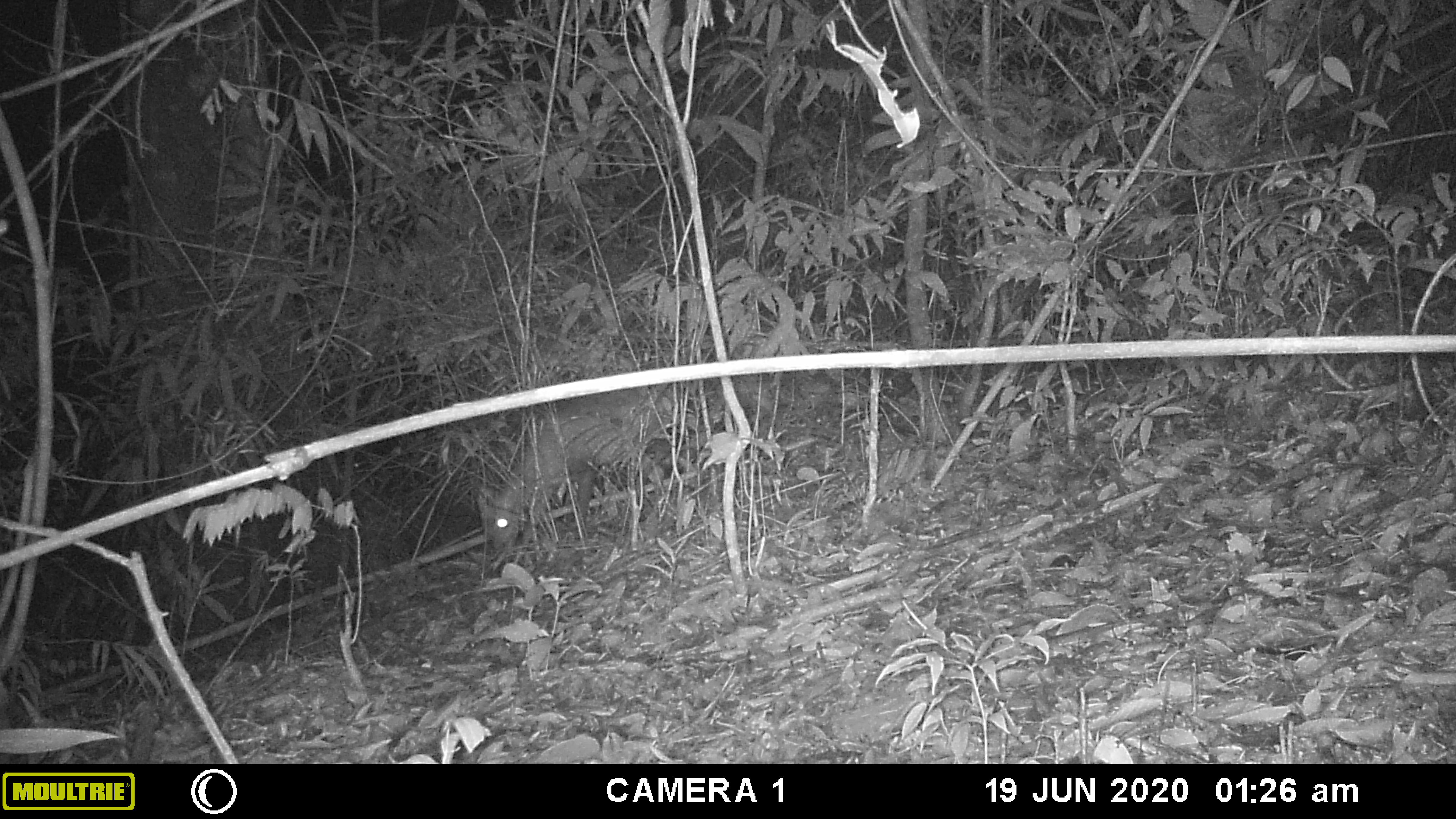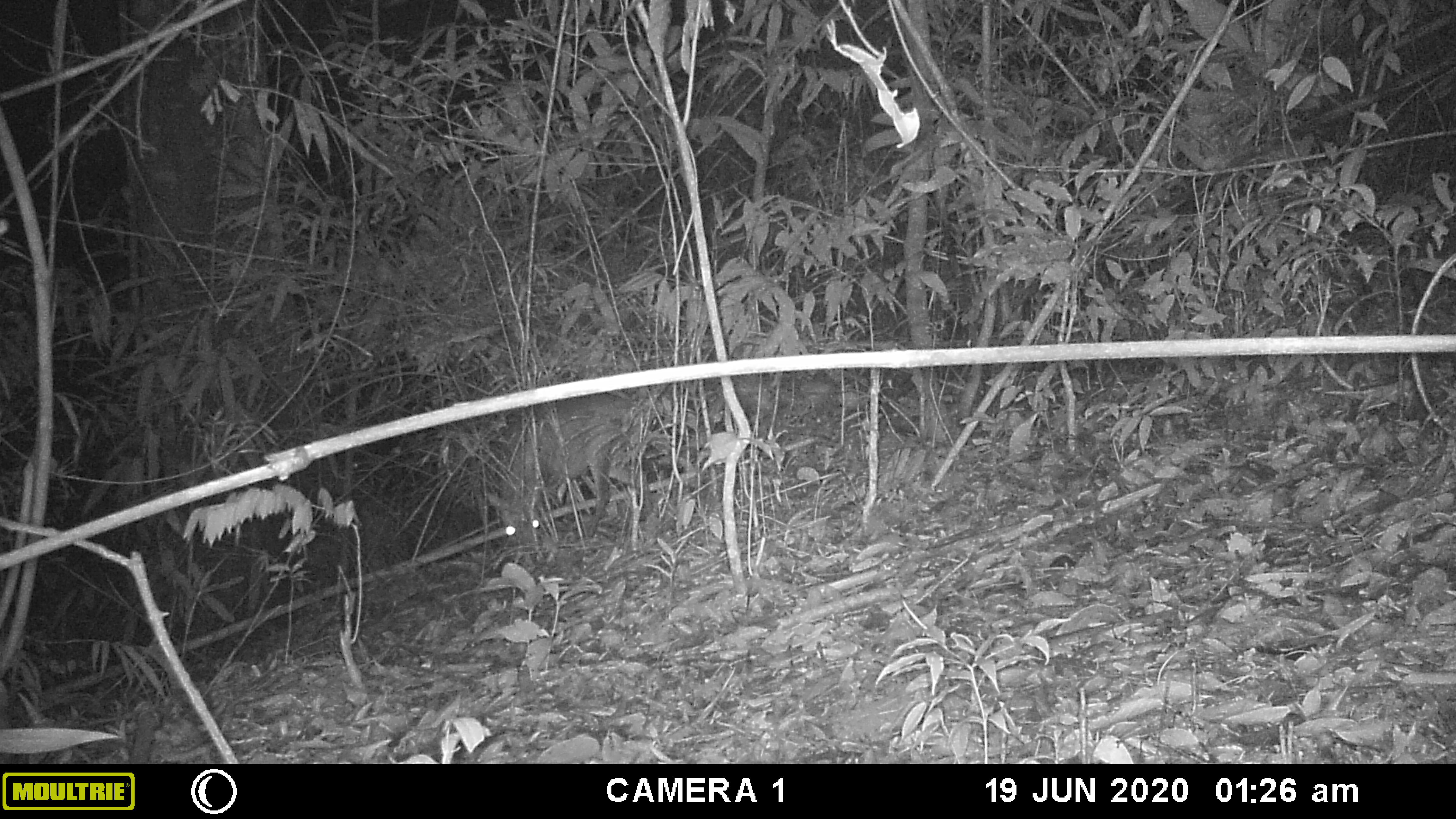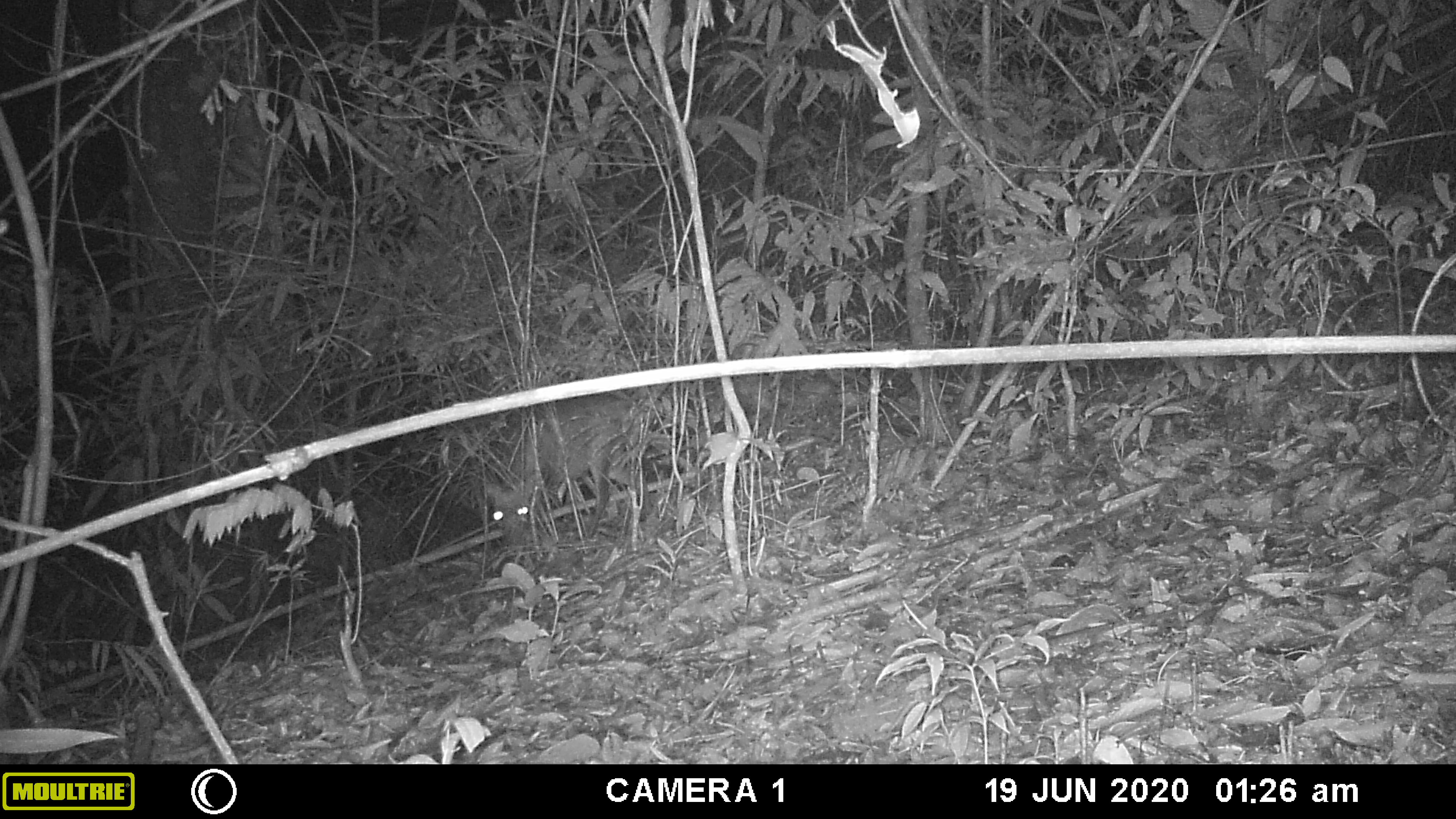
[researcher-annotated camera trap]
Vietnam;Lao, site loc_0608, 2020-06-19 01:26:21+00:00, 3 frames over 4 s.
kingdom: Animalia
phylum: Chordata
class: Mammalia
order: Artiodactyla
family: Cervidae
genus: Muntiacus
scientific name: Muntiacus rooseveltorum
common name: roosevelt's muntjac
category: roosevelts muntjac group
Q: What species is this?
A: Roosevelts muntjac group (roosevelt's muntjac) (Muntiacus rooseveltorum).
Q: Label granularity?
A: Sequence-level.